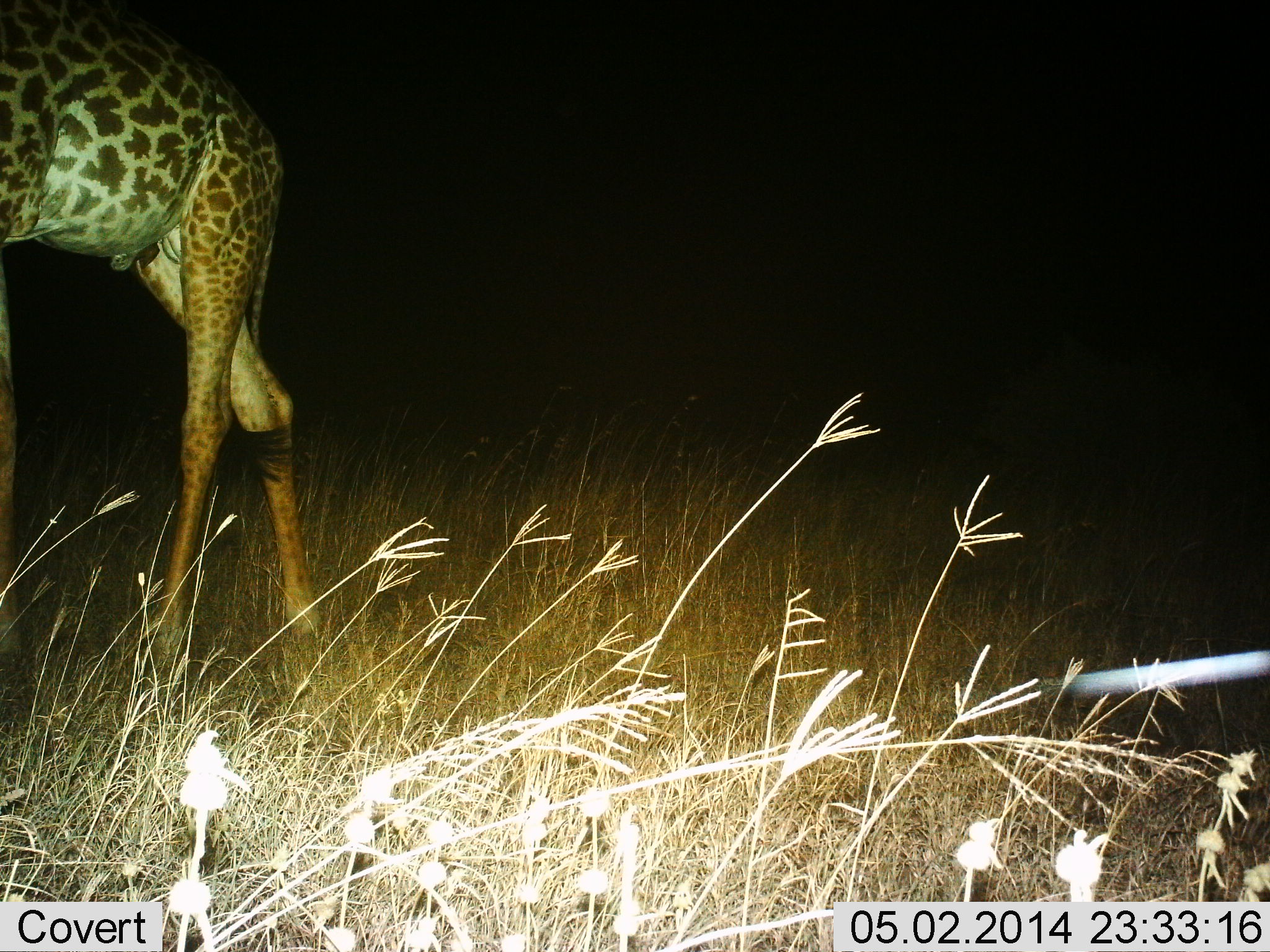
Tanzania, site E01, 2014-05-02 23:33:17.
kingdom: Animalia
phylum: Chordata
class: Mammalia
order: Artiodactyla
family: Giraffidae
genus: Giraffa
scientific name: Giraffa camelopardalis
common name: giraffe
Giraffe (Giraffa camelopardalis), count 1. Behavior (volunteer vote fractions): standing 33%, resting 0%, moving 67%, interacting 0%. Young present (vote fraction): 8%. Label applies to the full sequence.